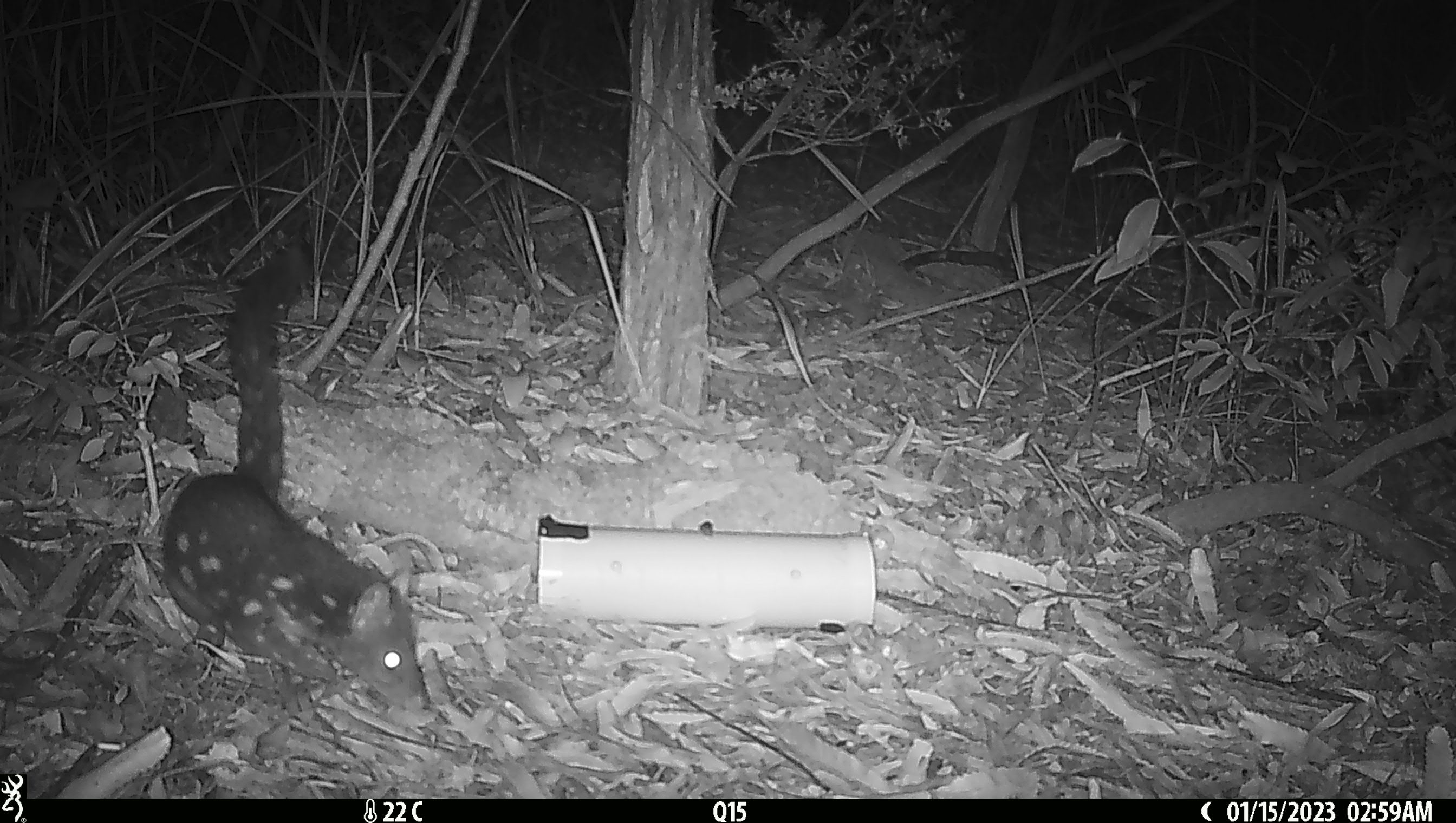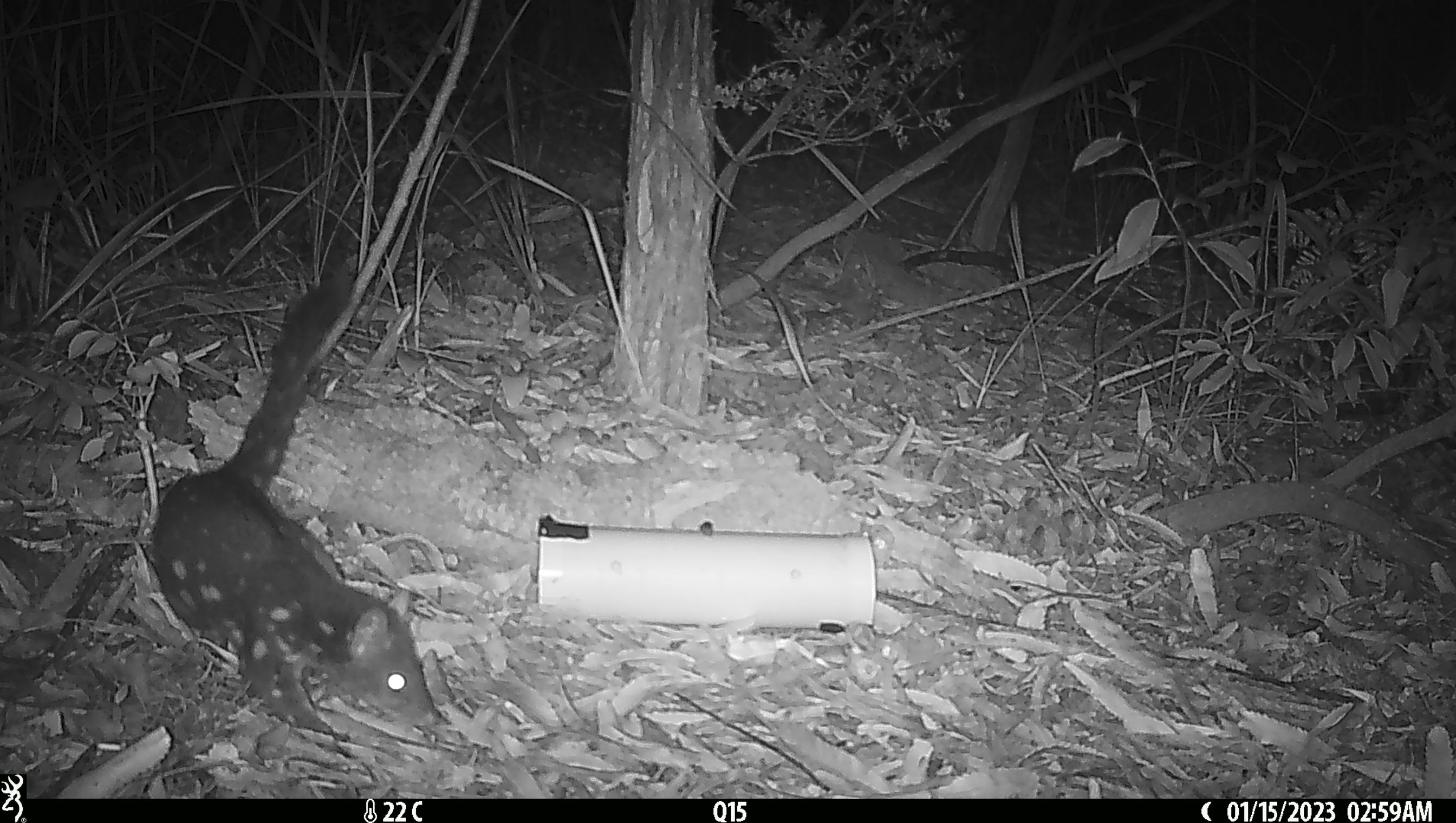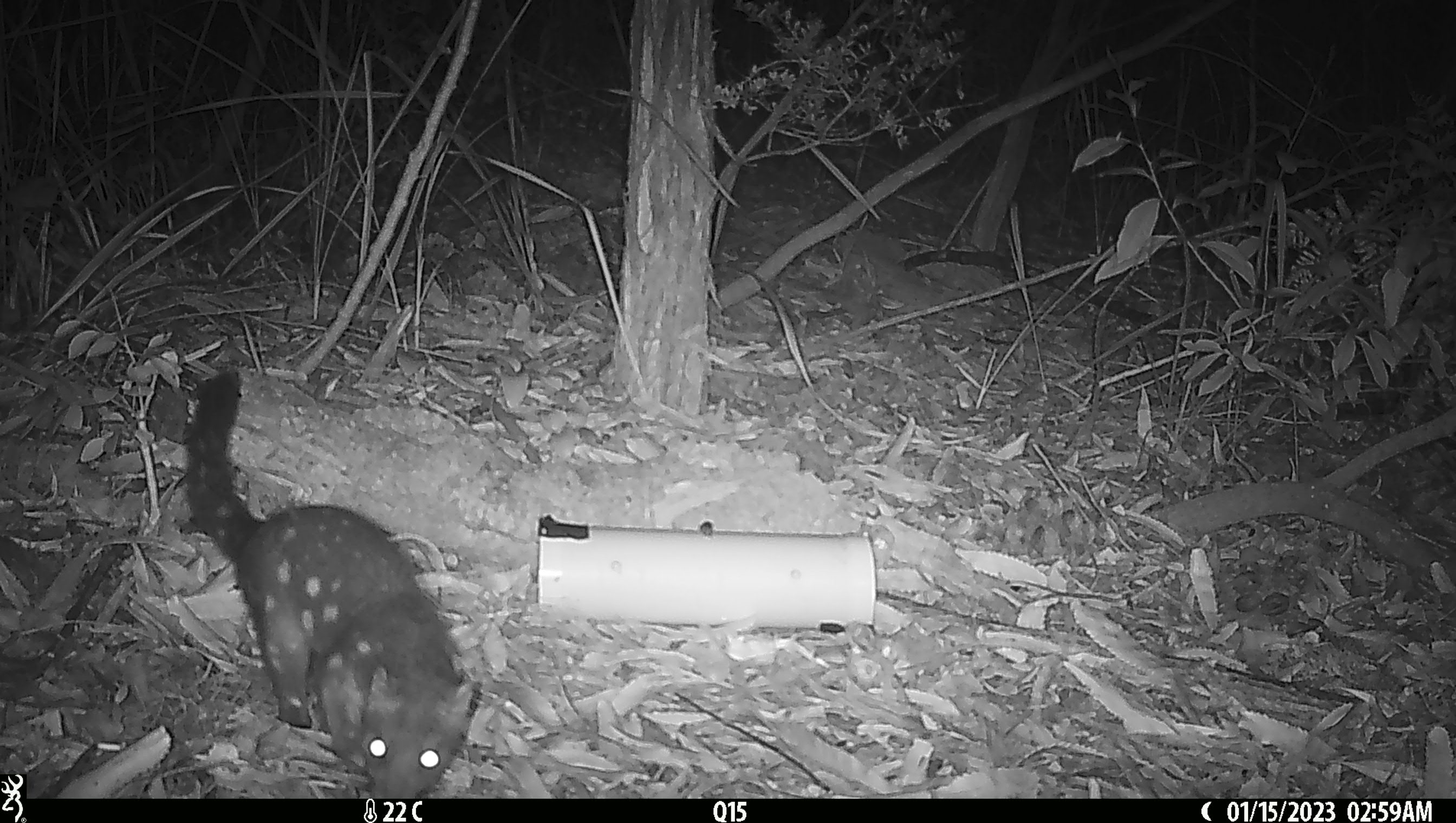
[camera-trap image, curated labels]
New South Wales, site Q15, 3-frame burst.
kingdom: Animalia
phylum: Chordata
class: Mammalia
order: Dasyuromorphia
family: Dasyuridae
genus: Dasyurus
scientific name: Dasyurus maculatus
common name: spotted-tailed quoll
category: quoll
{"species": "quoll (spotted-tailed quoll) (Dasyurus maculatus)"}